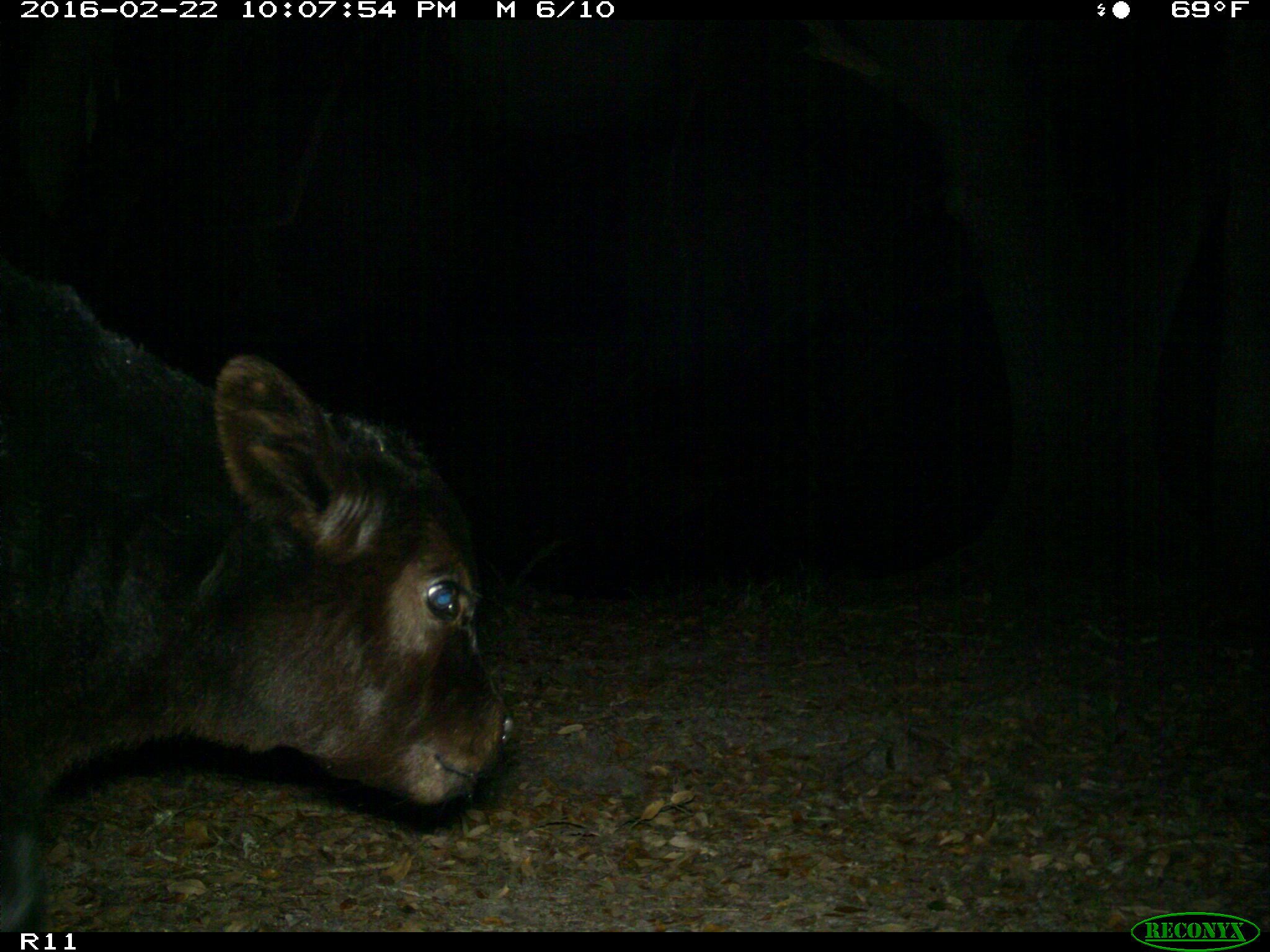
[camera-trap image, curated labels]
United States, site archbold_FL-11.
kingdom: Animalia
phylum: Chordata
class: Mammalia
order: Artiodactyla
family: Bovidae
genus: Bos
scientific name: Bos taurus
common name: domestic cow